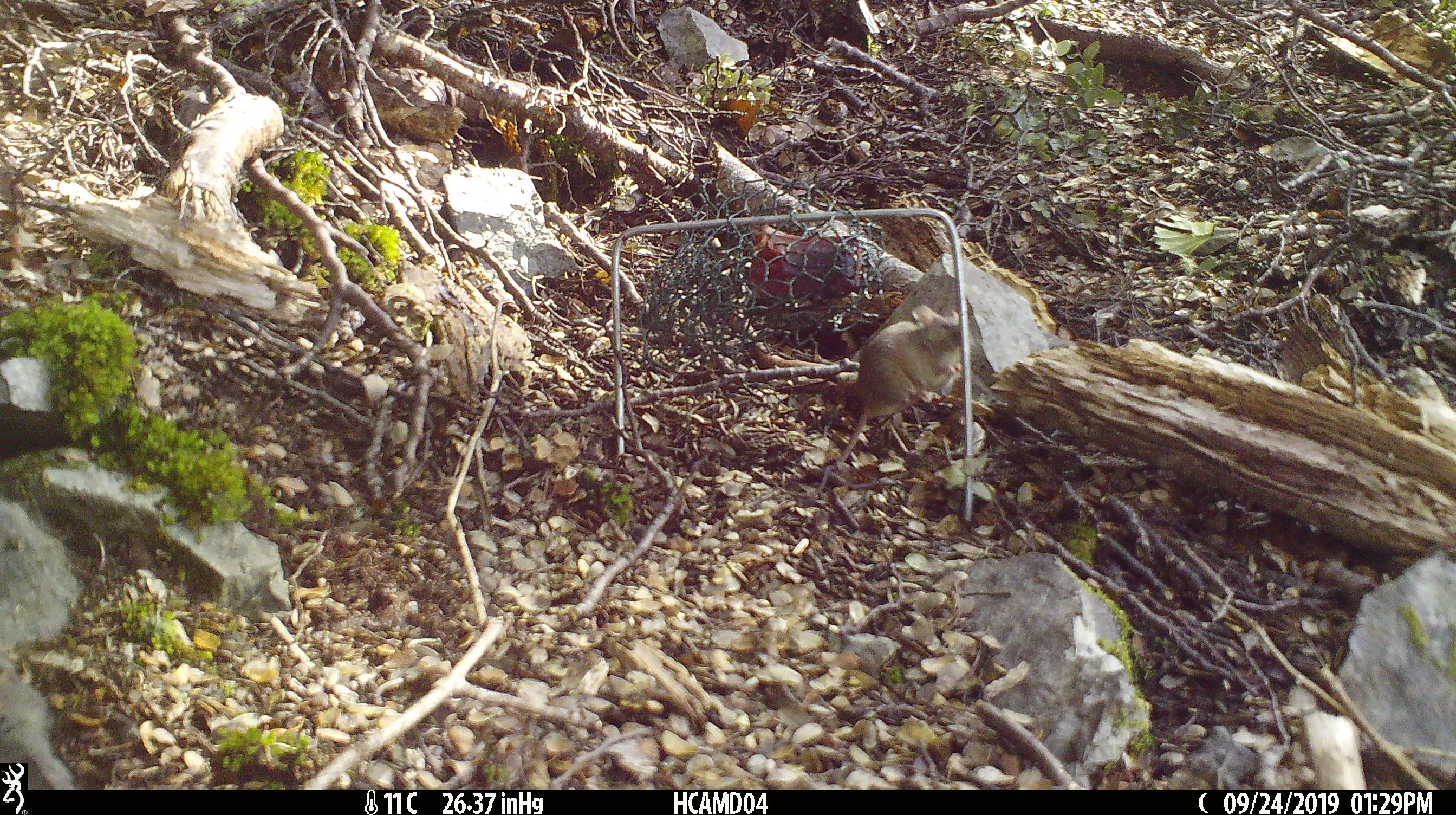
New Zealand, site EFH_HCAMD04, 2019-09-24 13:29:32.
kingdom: Animalia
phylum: Chordata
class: Mammalia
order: Rodentia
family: Muridae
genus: Mus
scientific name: Mus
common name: mouse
Mouse (Mus).